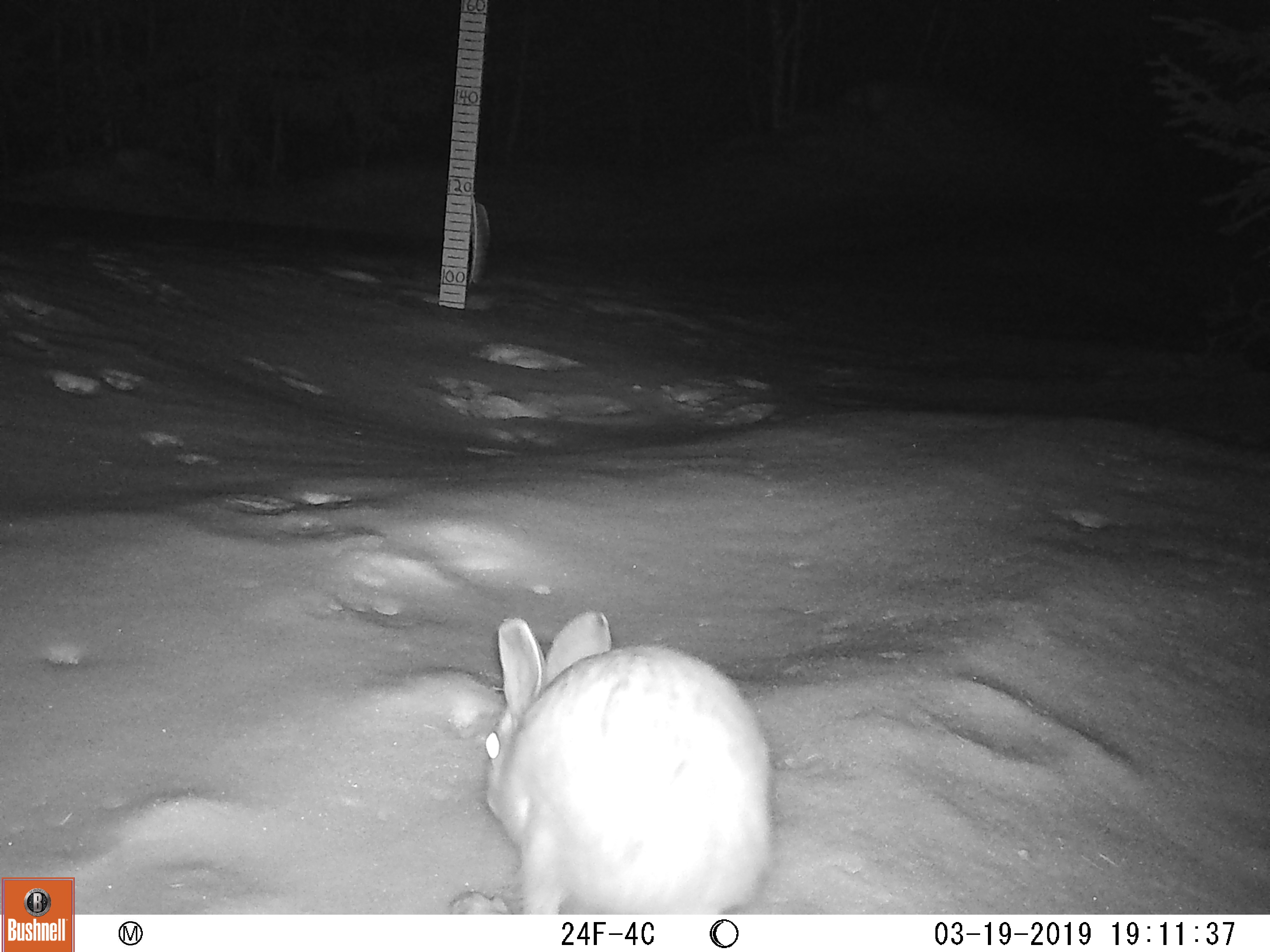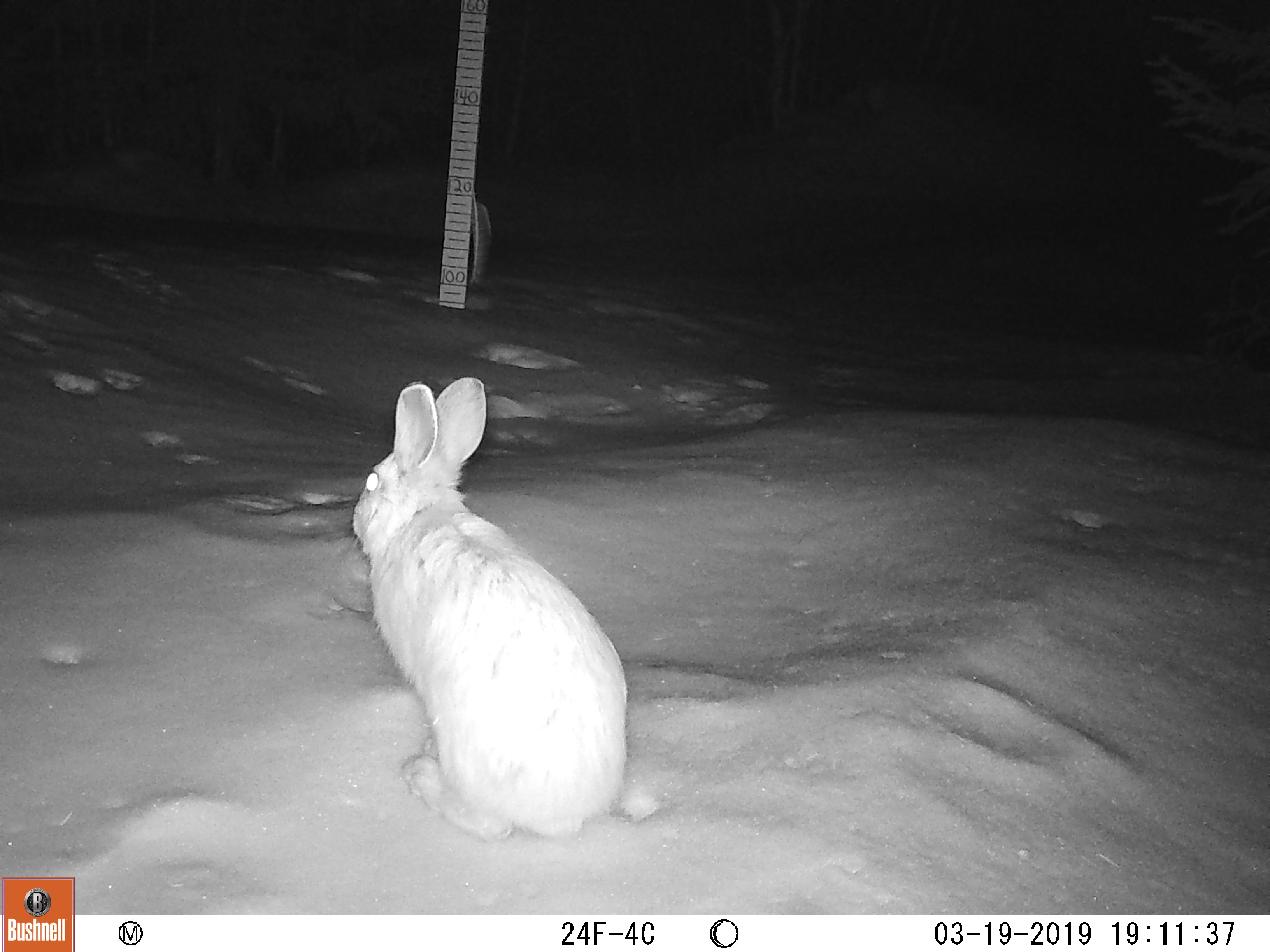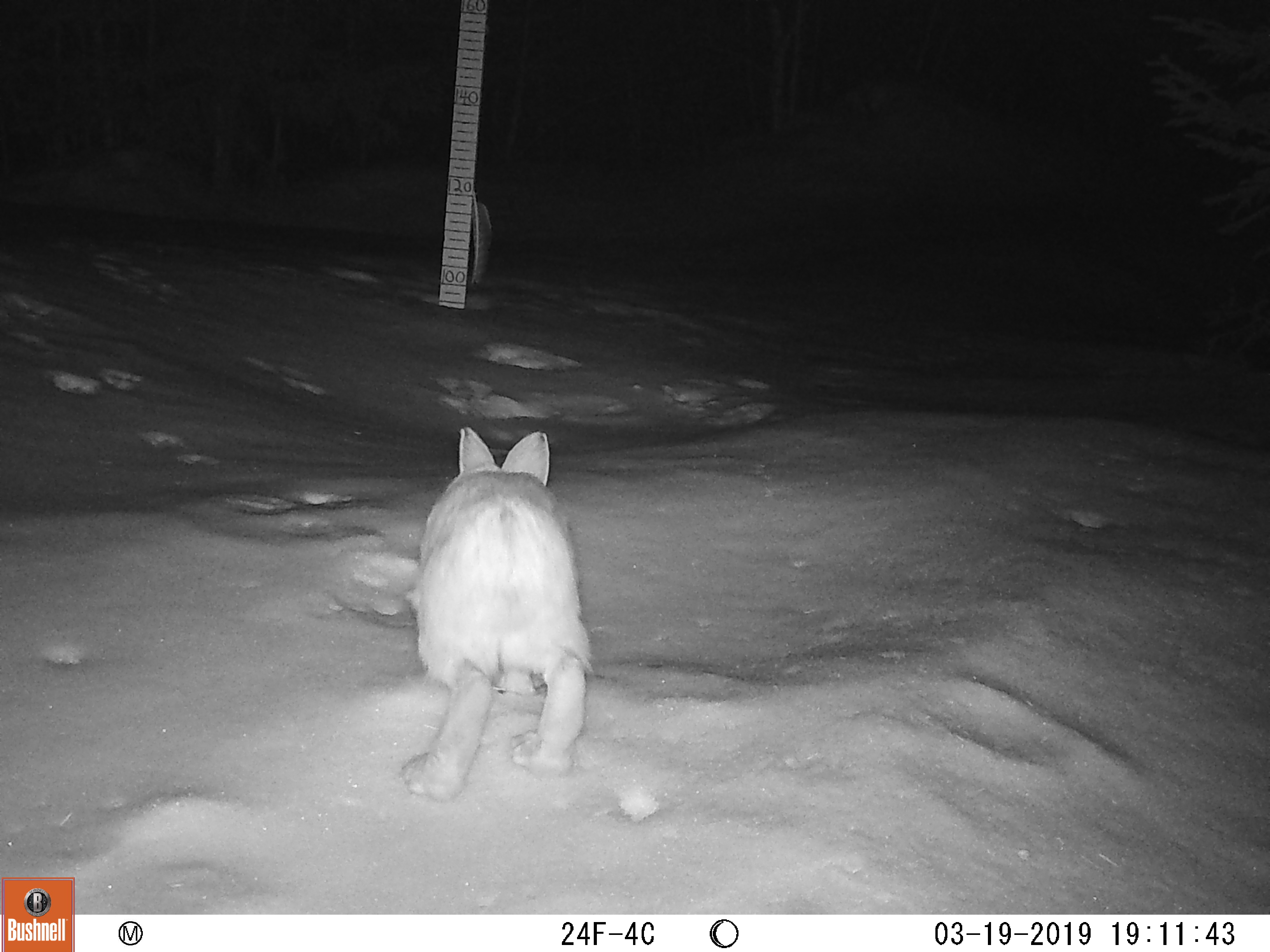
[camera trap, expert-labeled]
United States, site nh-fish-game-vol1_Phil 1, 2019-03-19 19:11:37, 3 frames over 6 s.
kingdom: Animalia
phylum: Chordata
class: Mammalia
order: Lagomorpha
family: Leporidae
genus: Lepus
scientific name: Lepus americanus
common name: snowshoe hare